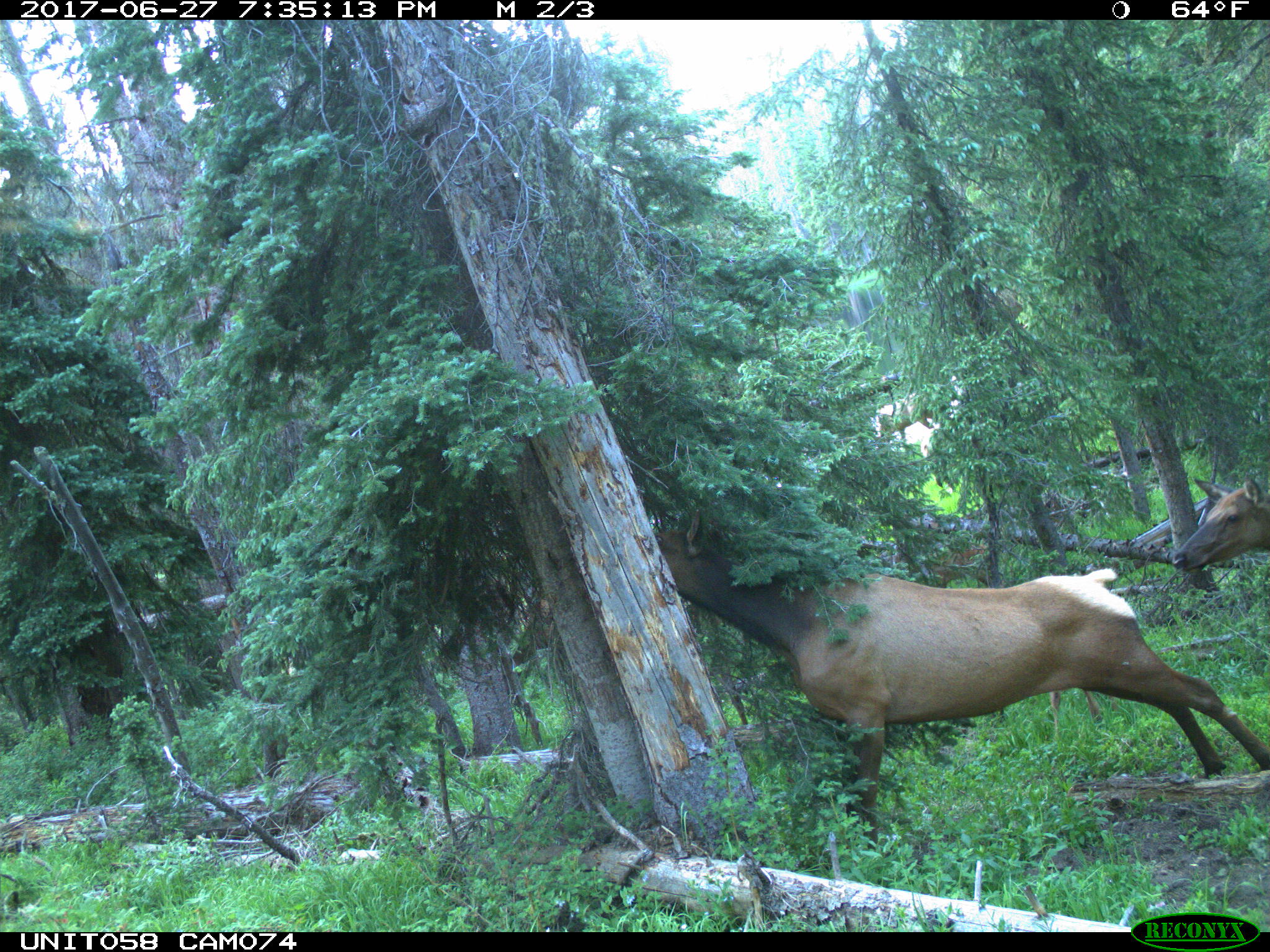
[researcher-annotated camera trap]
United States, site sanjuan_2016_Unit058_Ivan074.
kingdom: Animalia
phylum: Chordata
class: Mammalia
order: Artiodactyla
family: Cervidae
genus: Cervus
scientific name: Cervus elaphus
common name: red deer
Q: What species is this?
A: Cervus elaphus (red deer).